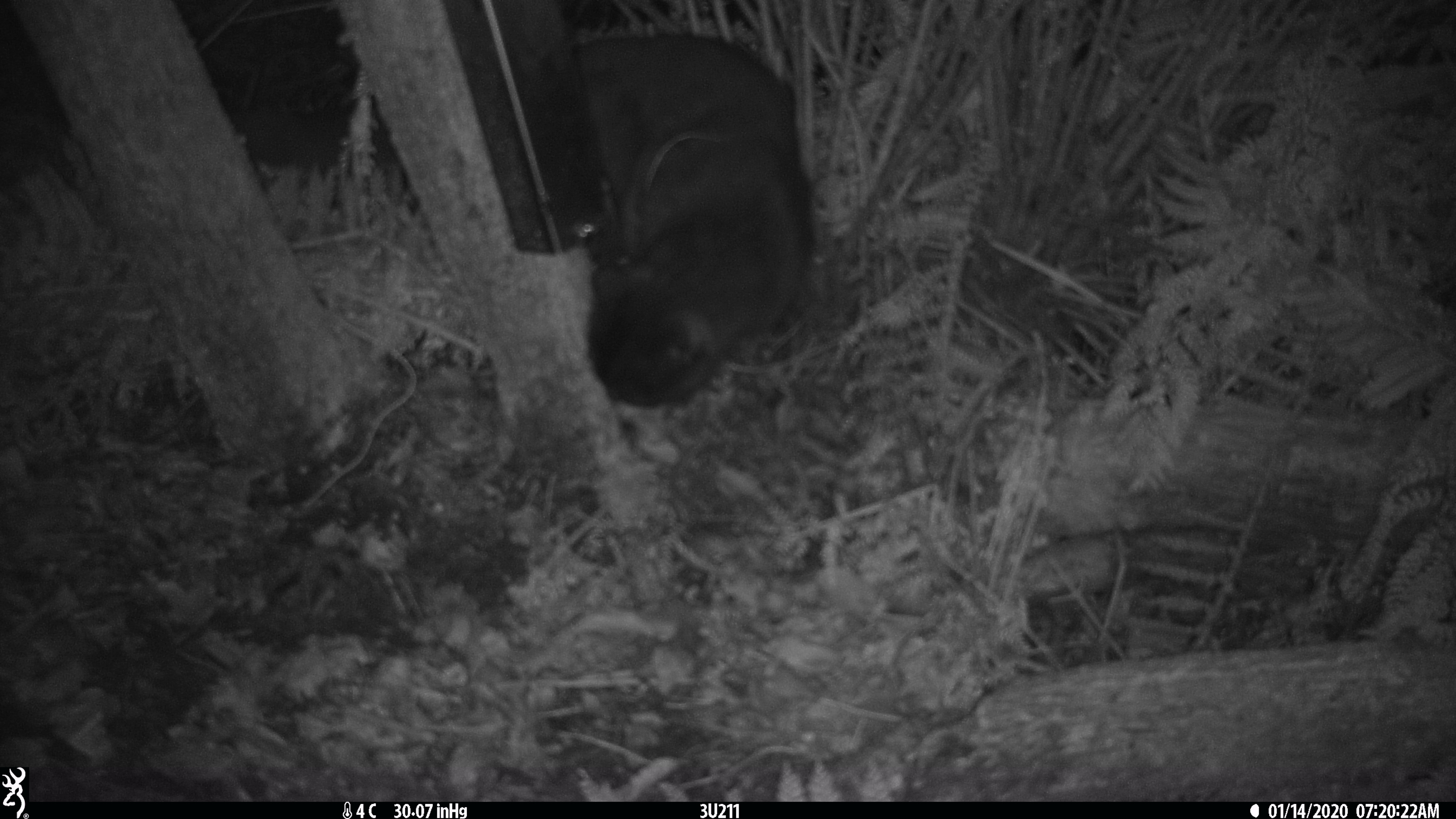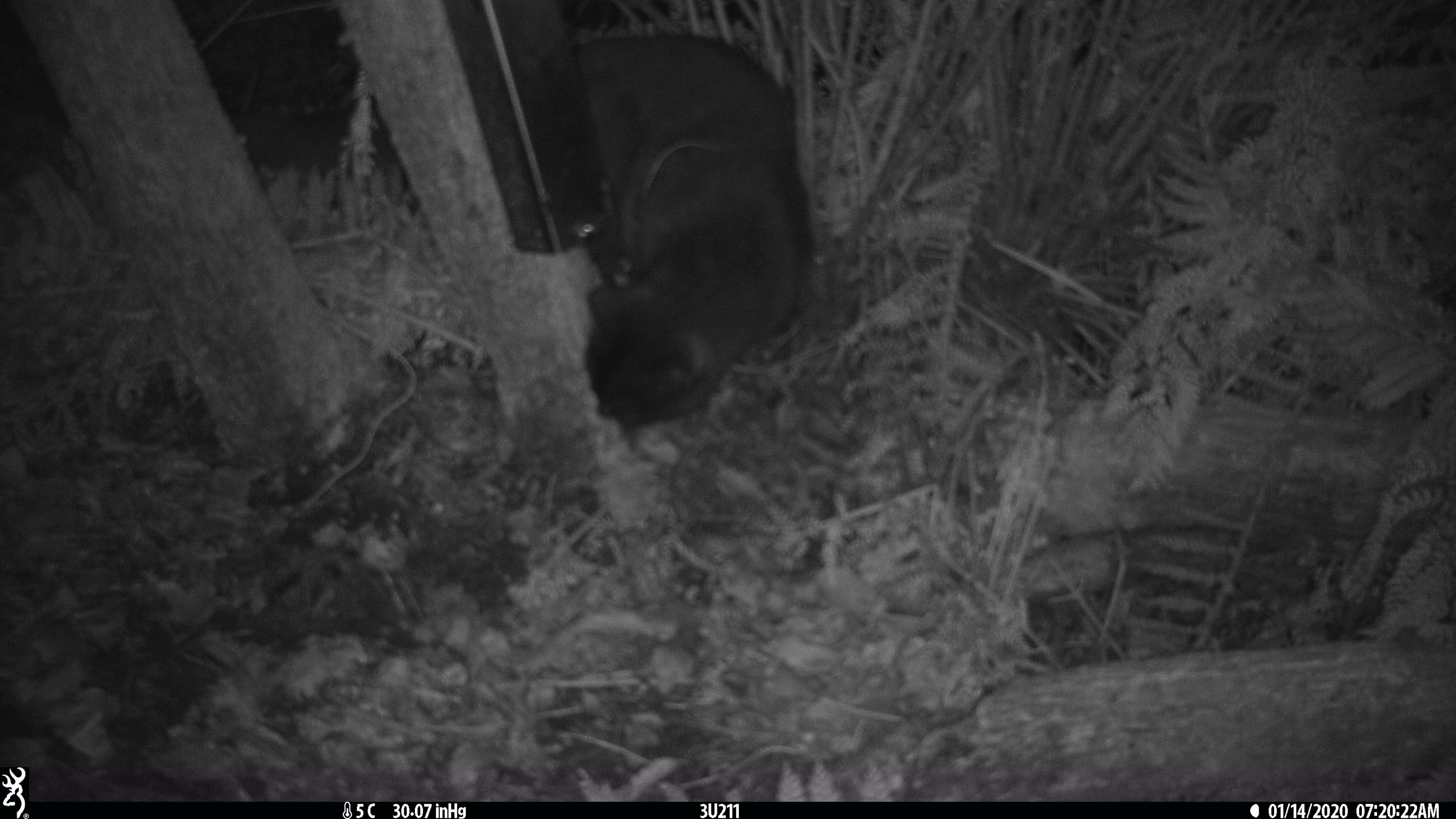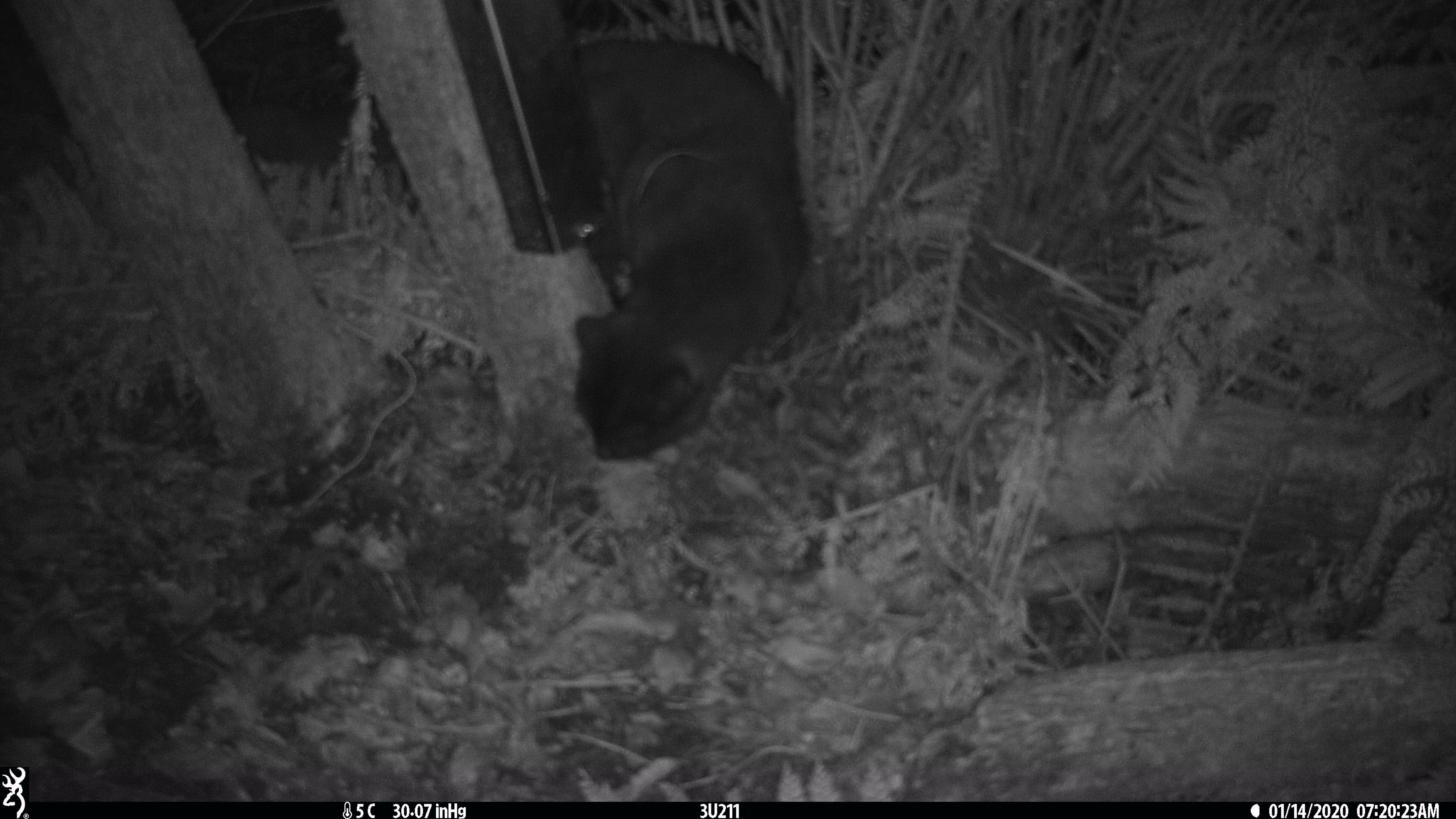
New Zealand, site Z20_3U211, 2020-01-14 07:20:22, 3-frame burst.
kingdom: Animalia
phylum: Chordata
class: Mammalia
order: Carnivora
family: Felidae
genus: Felis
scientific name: Felis catus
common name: domestic cat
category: cat